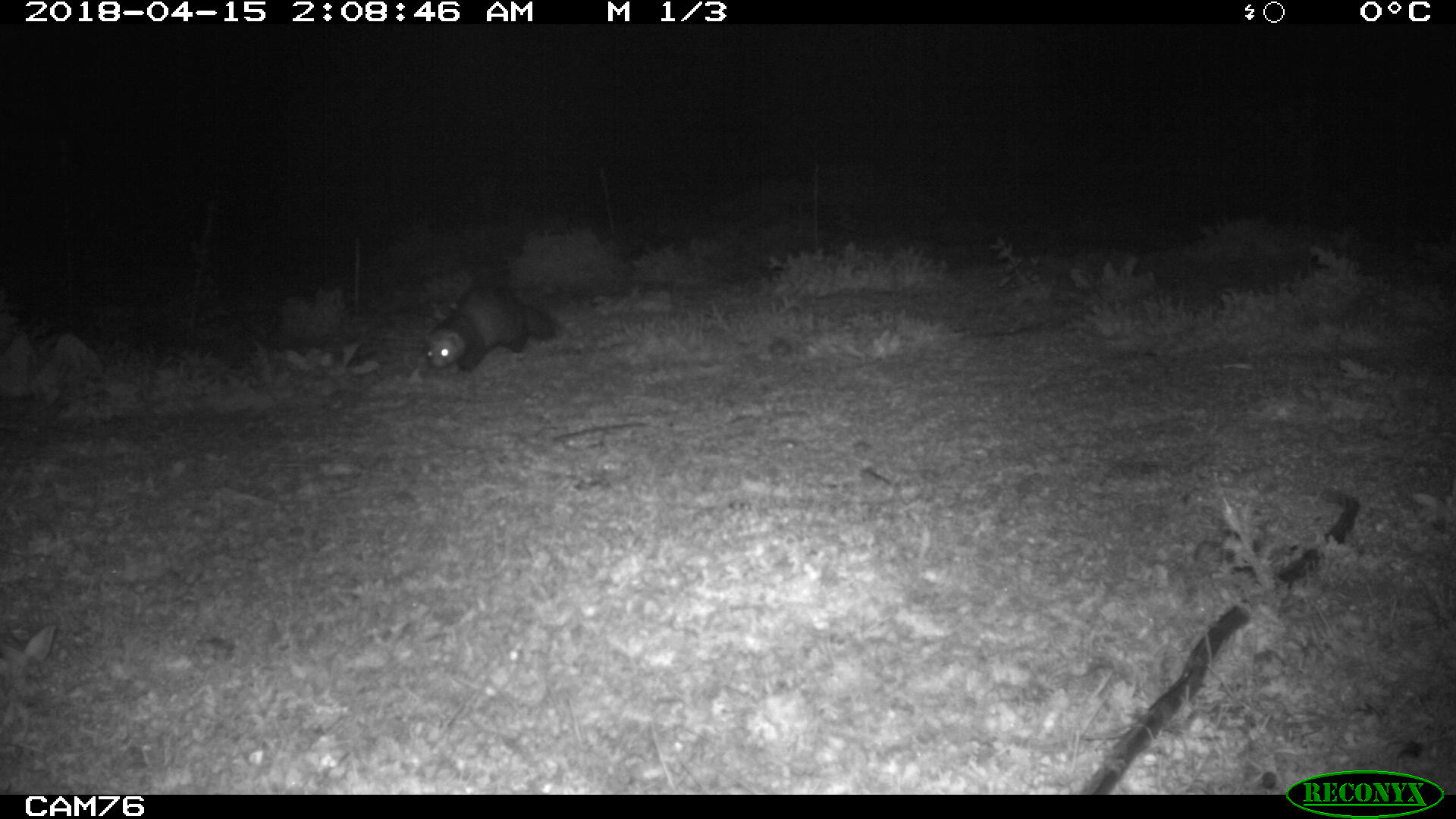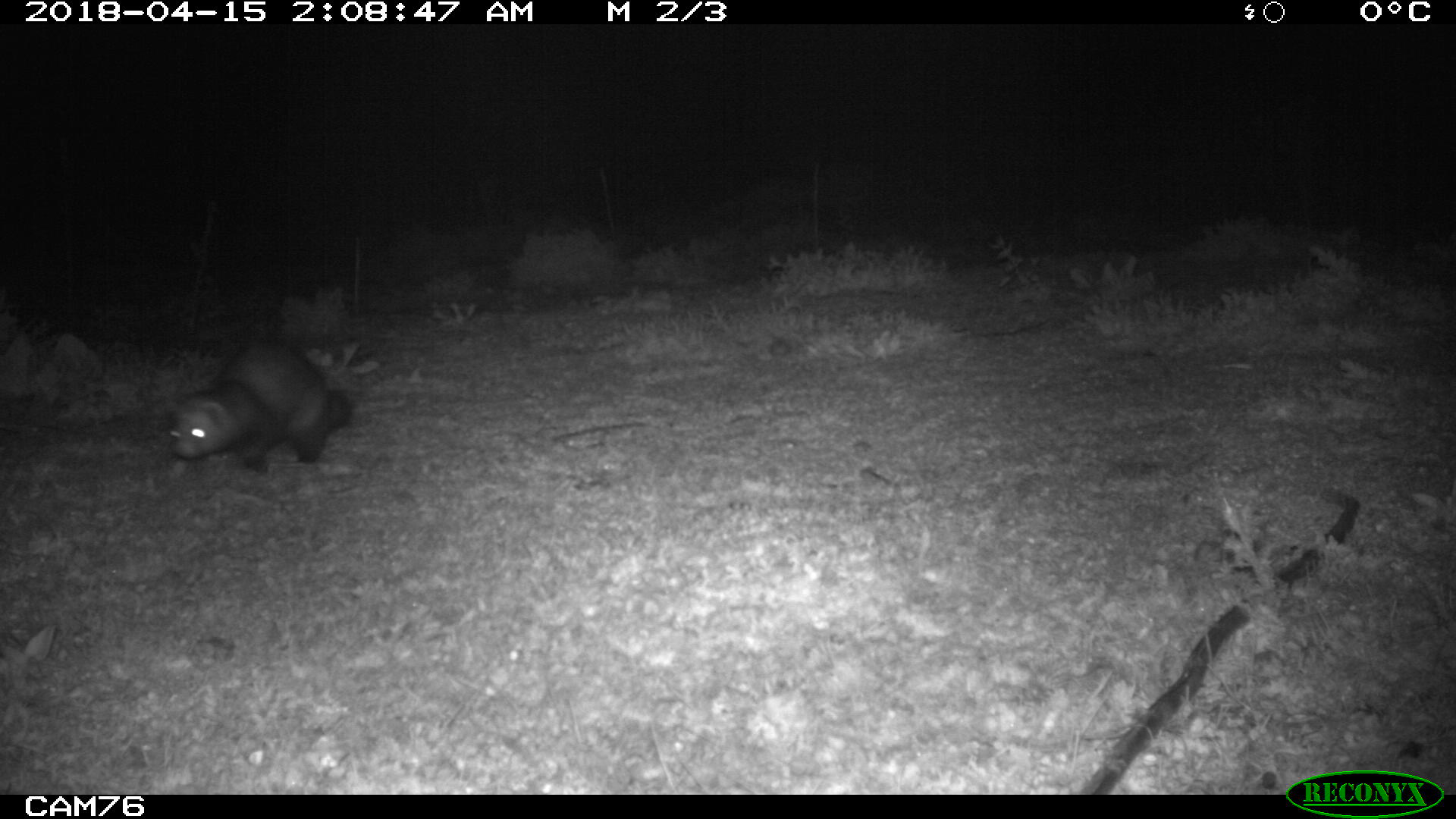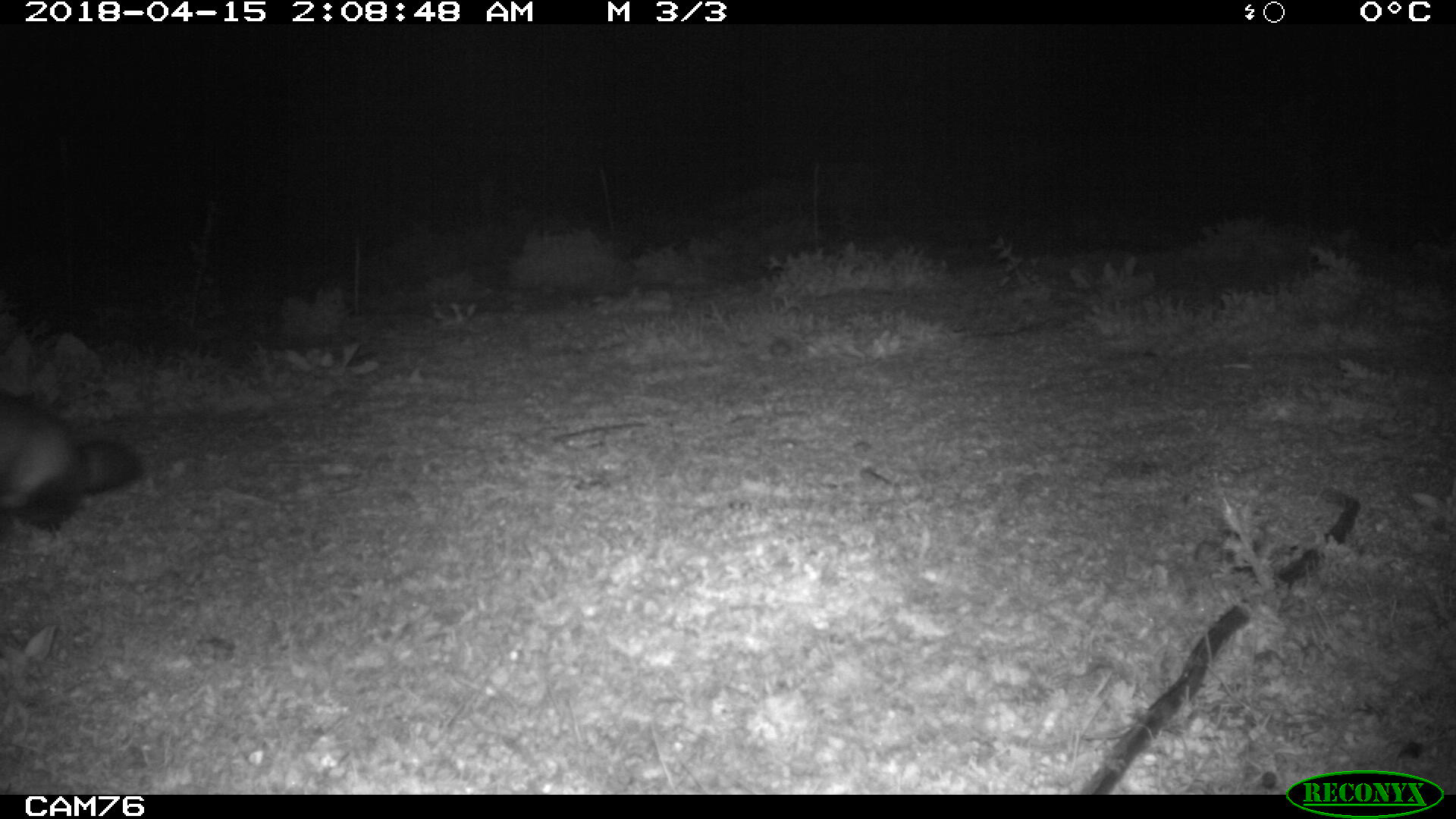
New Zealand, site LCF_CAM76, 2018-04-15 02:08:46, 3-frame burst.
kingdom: Animalia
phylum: Chordata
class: Mammalia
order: Carnivora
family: Mustelidae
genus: Mustela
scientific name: Mustela furo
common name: ferret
Ferret (Mustela furo).